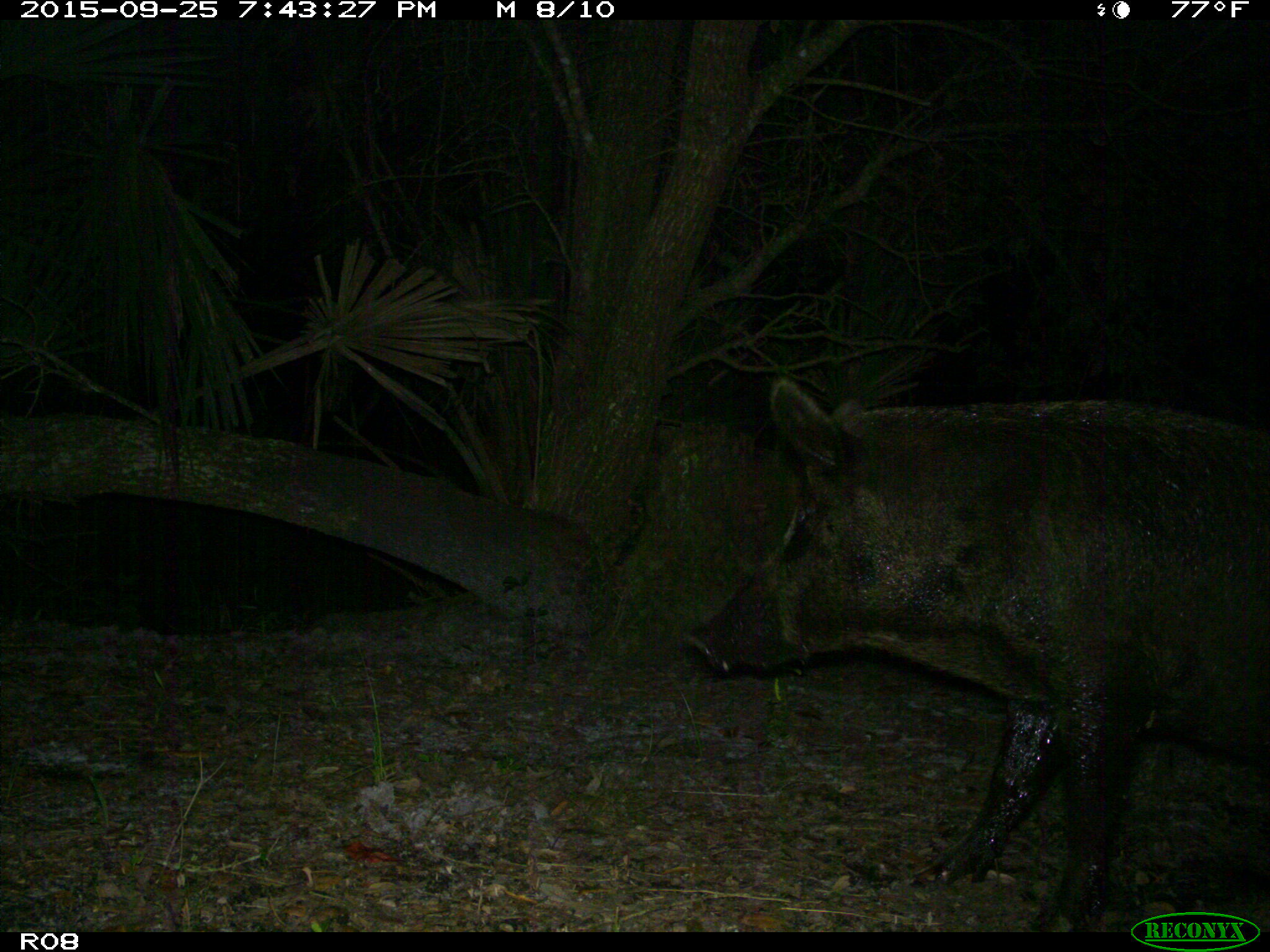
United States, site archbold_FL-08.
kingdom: Animalia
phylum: Chordata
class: Mammalia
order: Artiodactyla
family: Suidae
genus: Sus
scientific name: Sus scrofa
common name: wild boar